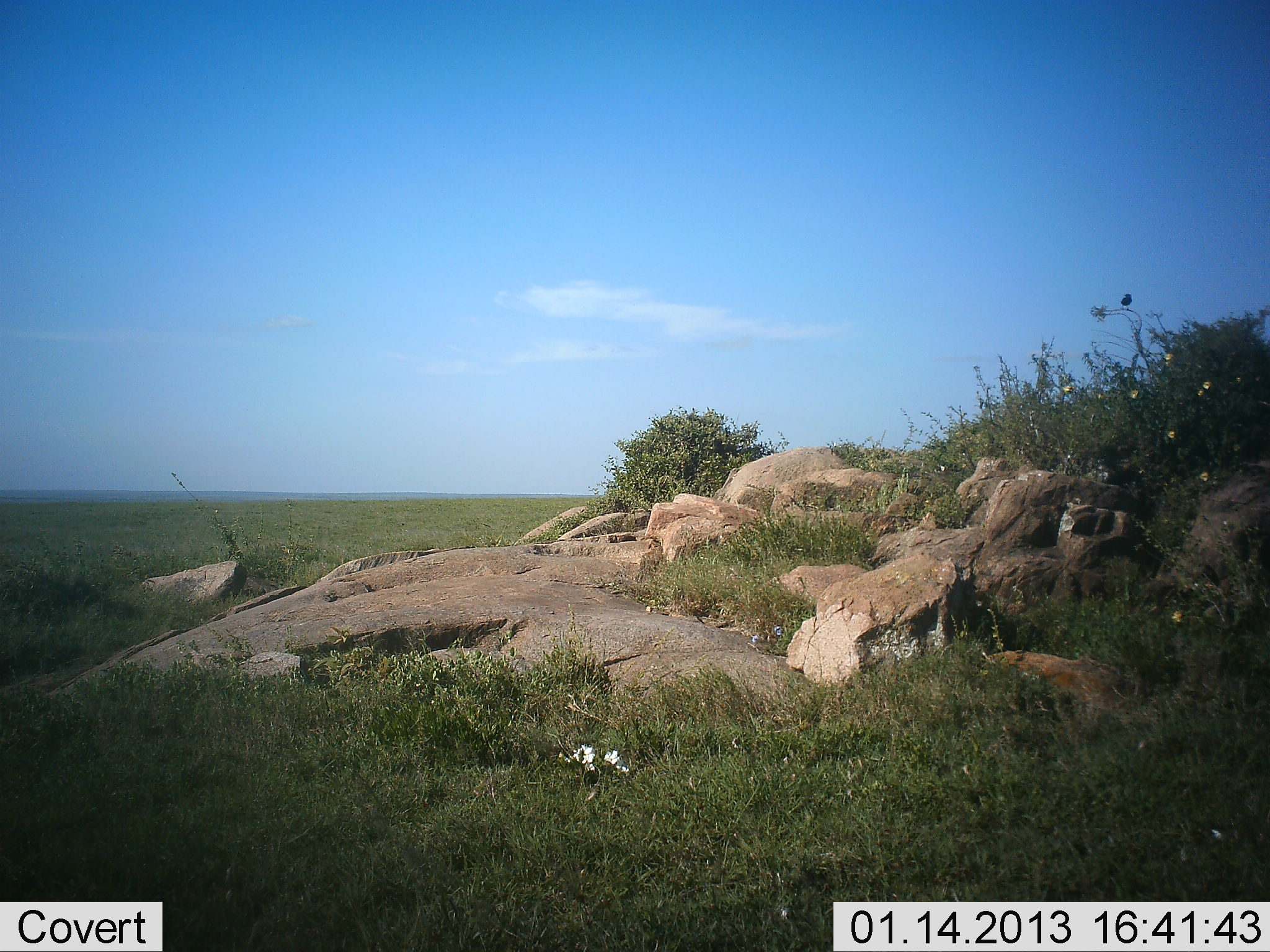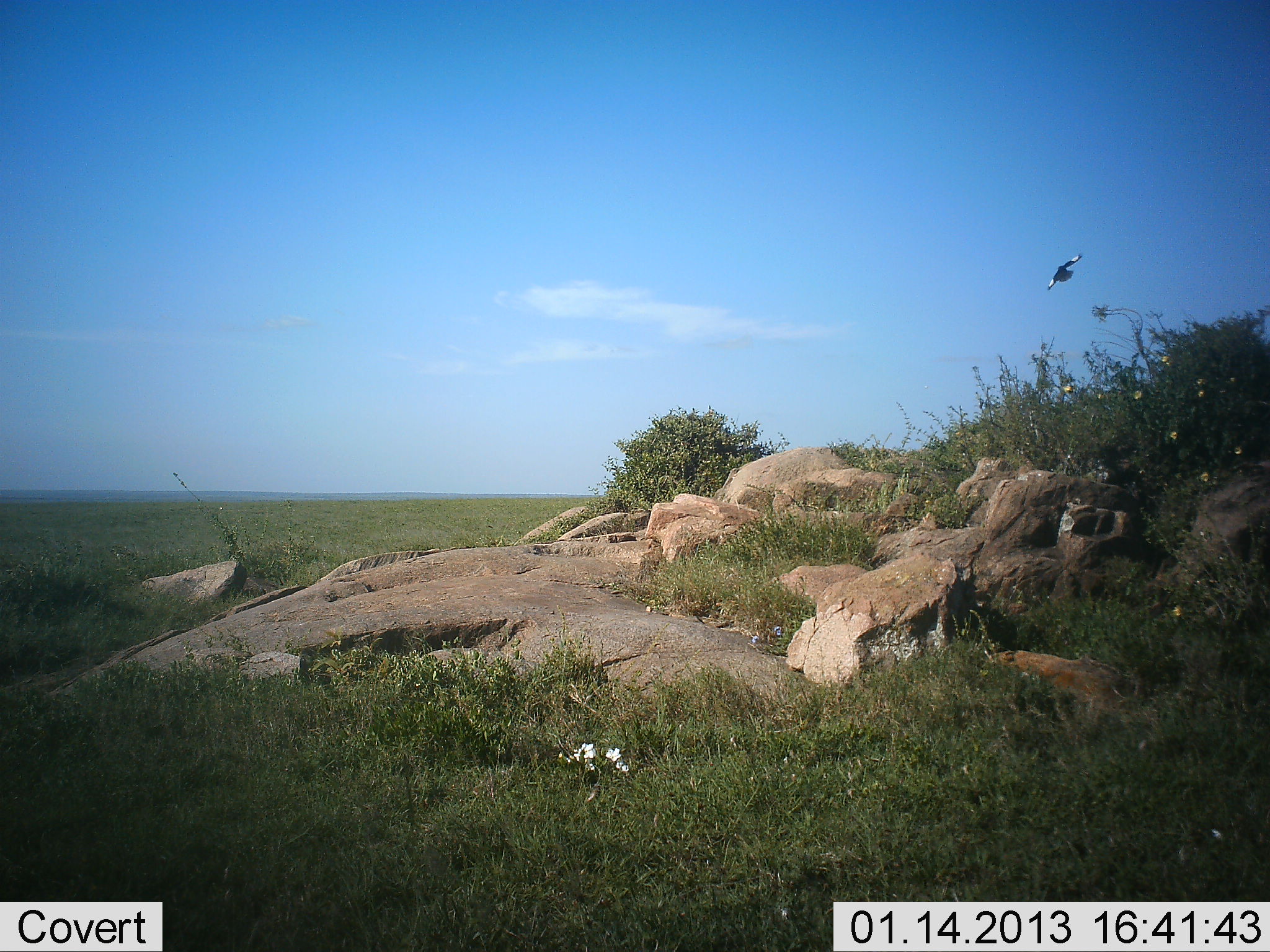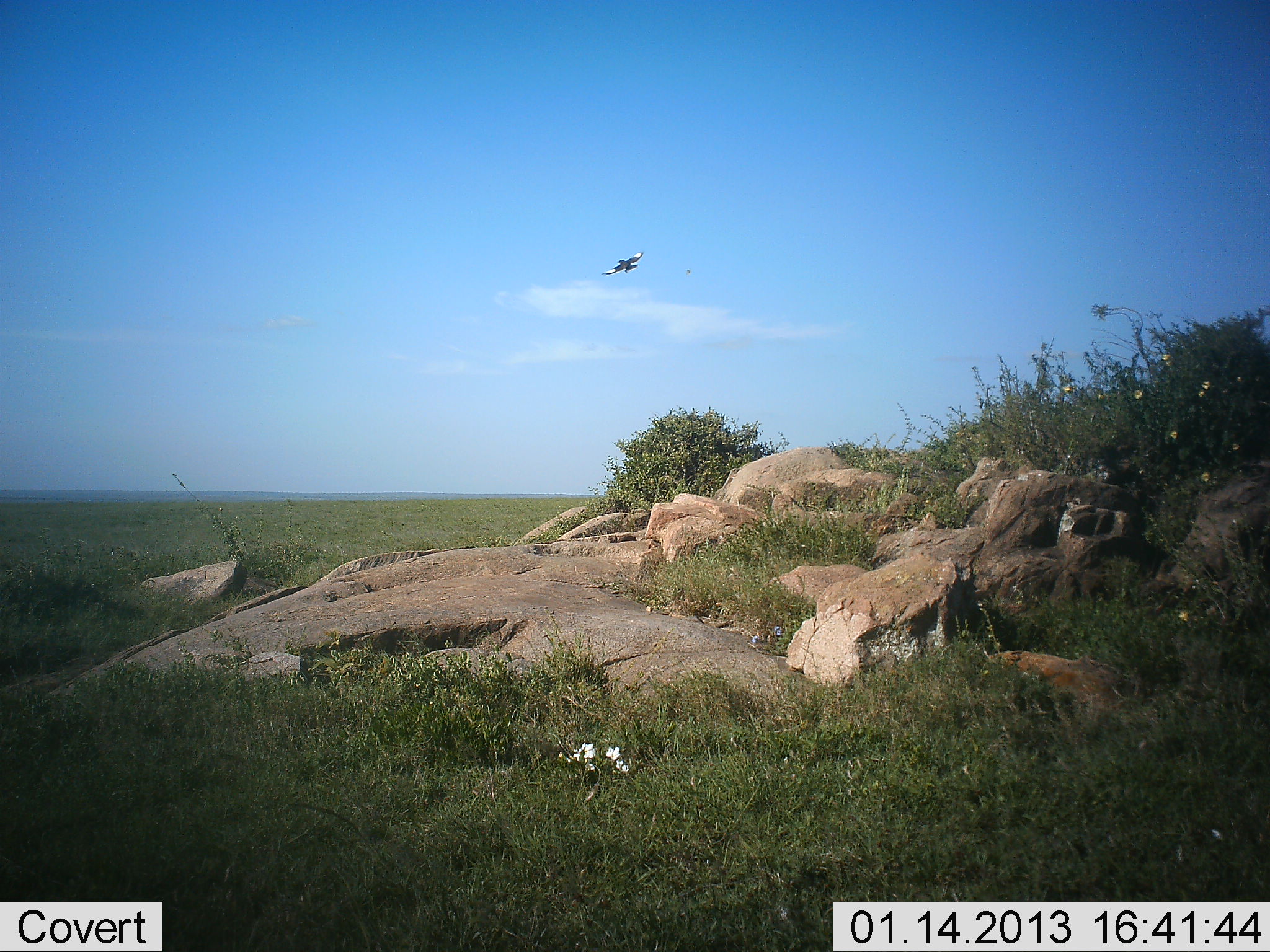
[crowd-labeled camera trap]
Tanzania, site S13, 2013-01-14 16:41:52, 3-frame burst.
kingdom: Animalia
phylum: Chordata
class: Aves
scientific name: Aves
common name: bird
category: otherbird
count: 1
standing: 3%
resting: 3%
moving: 100%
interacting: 0%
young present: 0%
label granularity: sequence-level